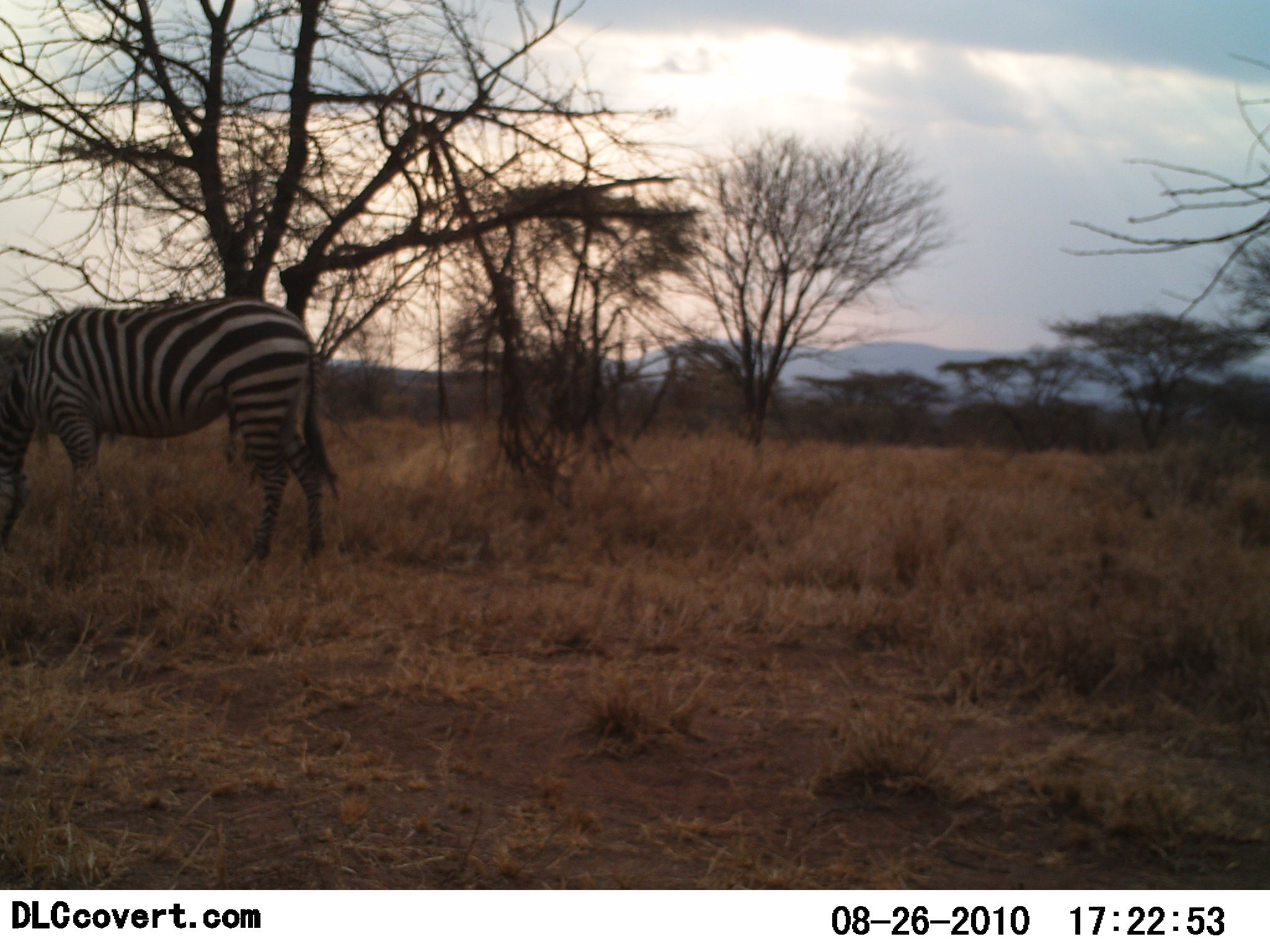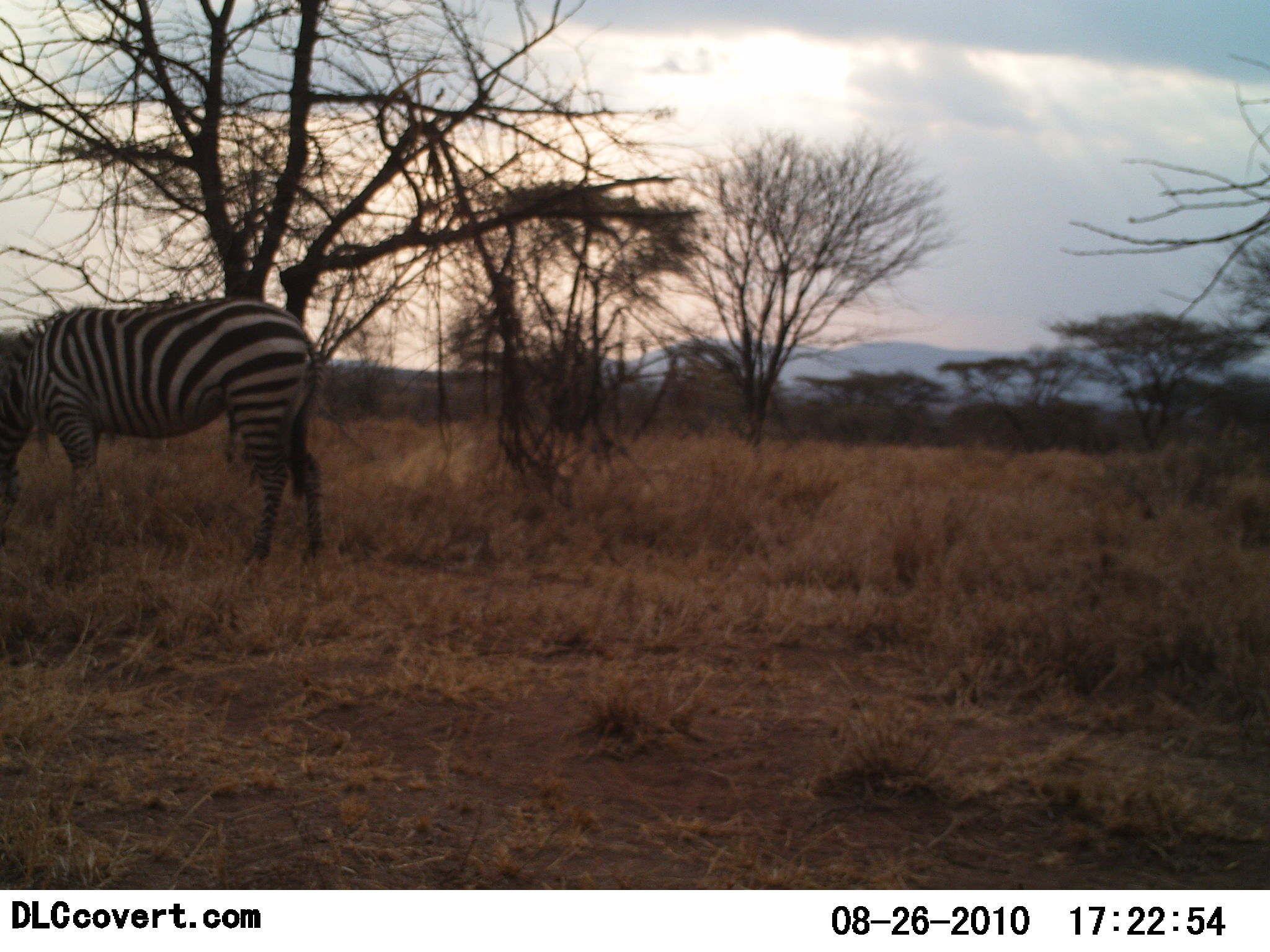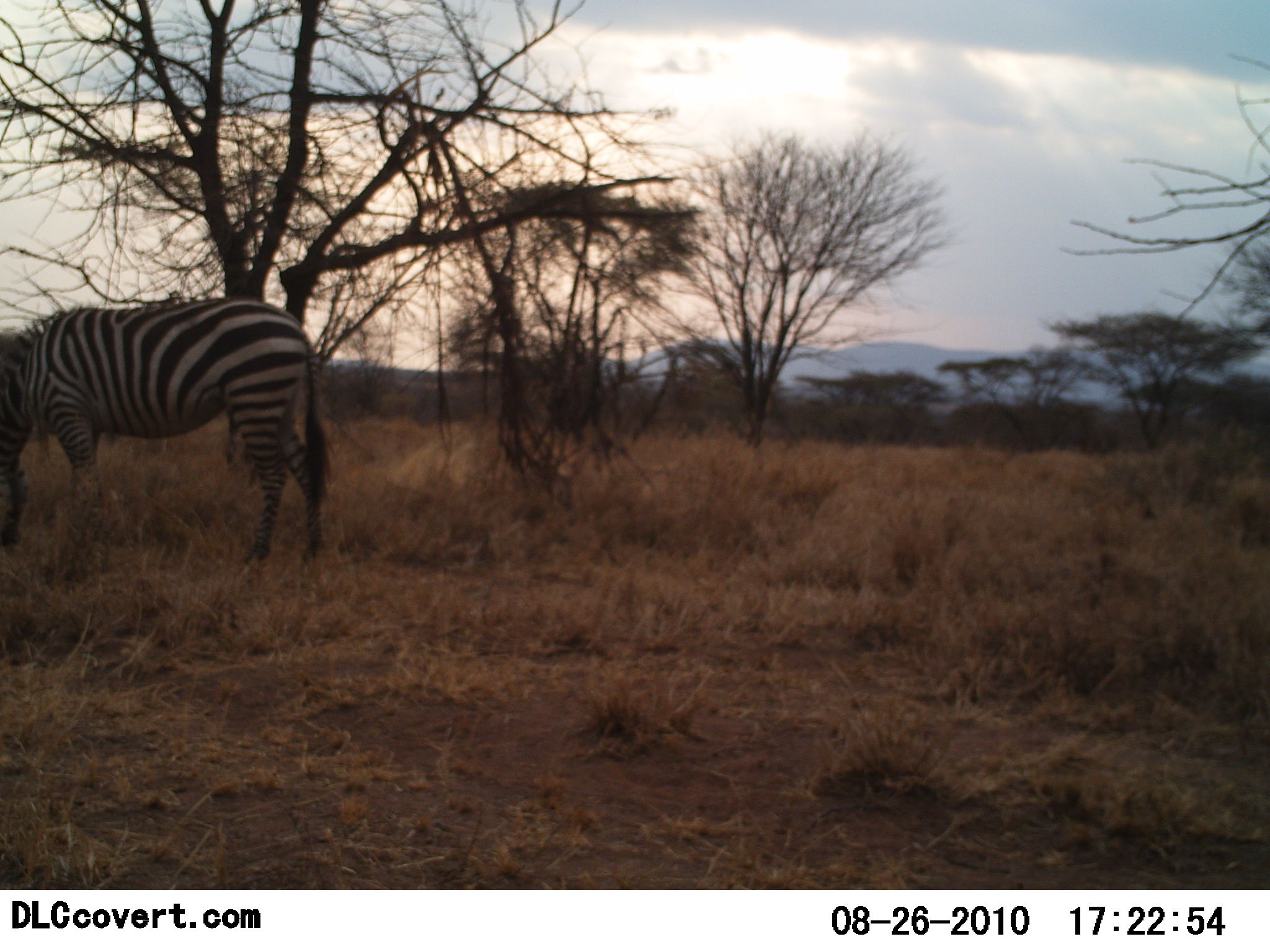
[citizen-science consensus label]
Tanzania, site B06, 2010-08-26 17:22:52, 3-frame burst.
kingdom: Animalia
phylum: Chordata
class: Mammalia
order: Perissodactyla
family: Equidae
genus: Equus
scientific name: Equus quagga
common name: plains zebra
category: zebra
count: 1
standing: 25%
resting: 6%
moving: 0%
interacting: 0%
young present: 0%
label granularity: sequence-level